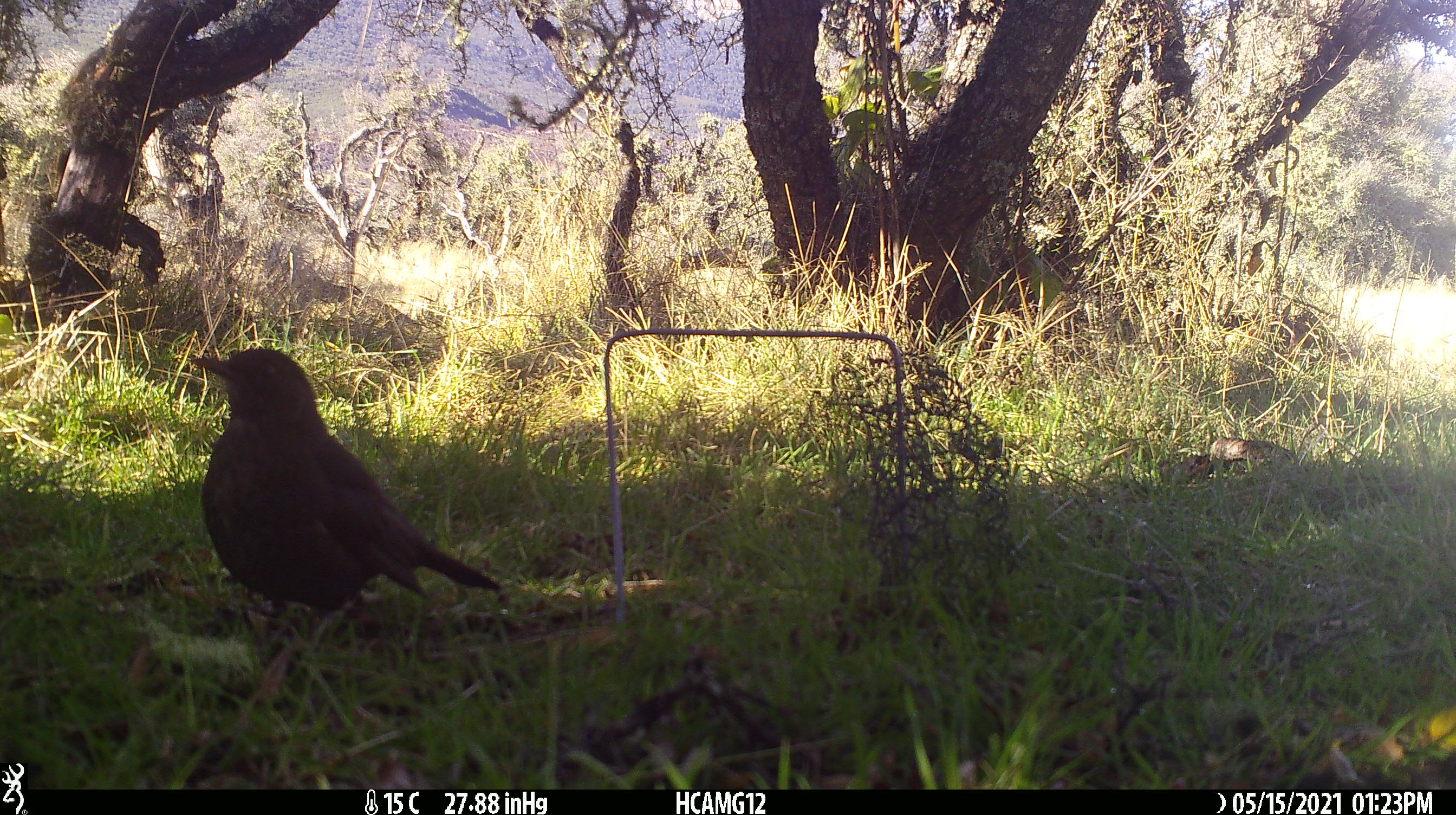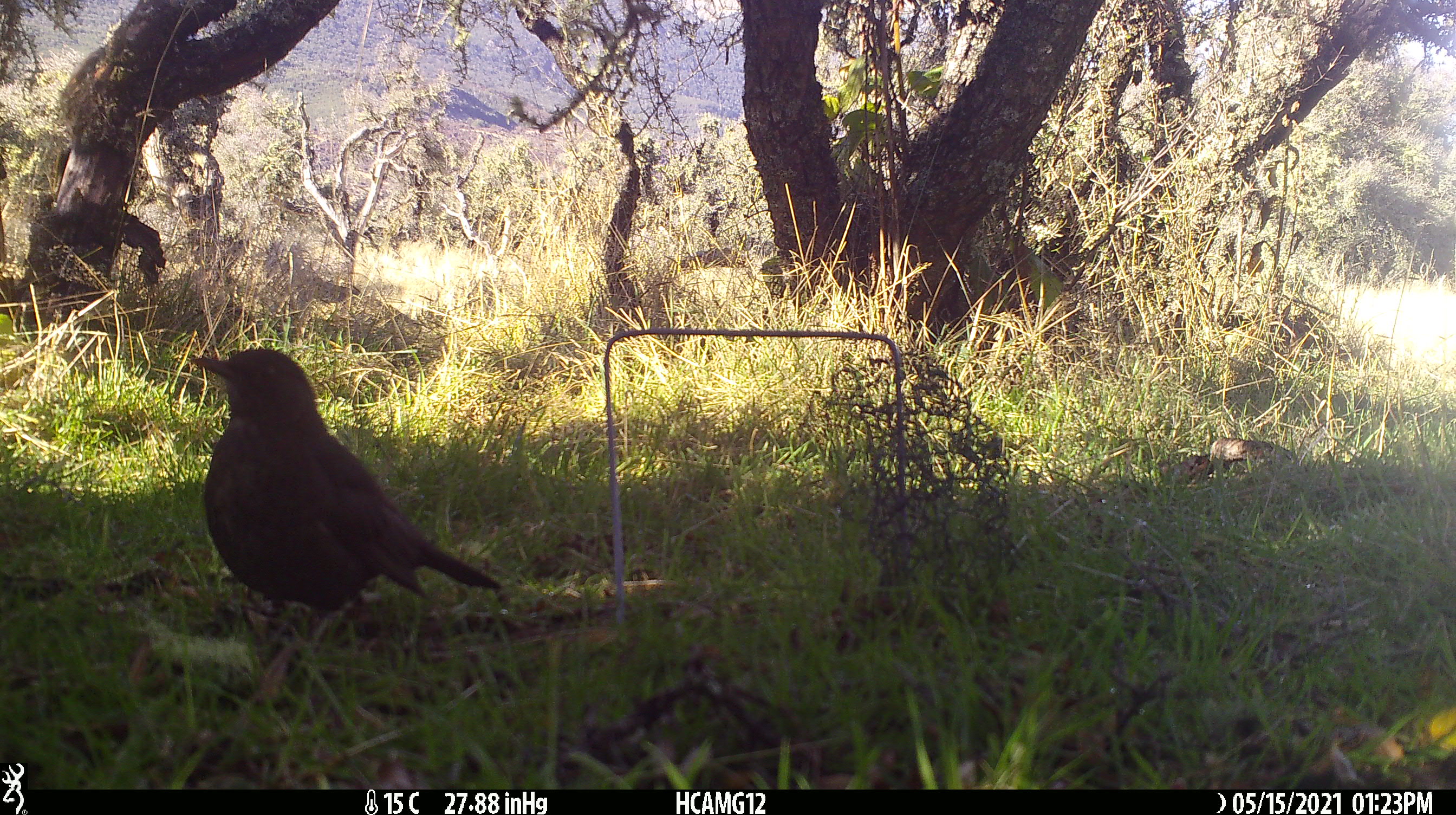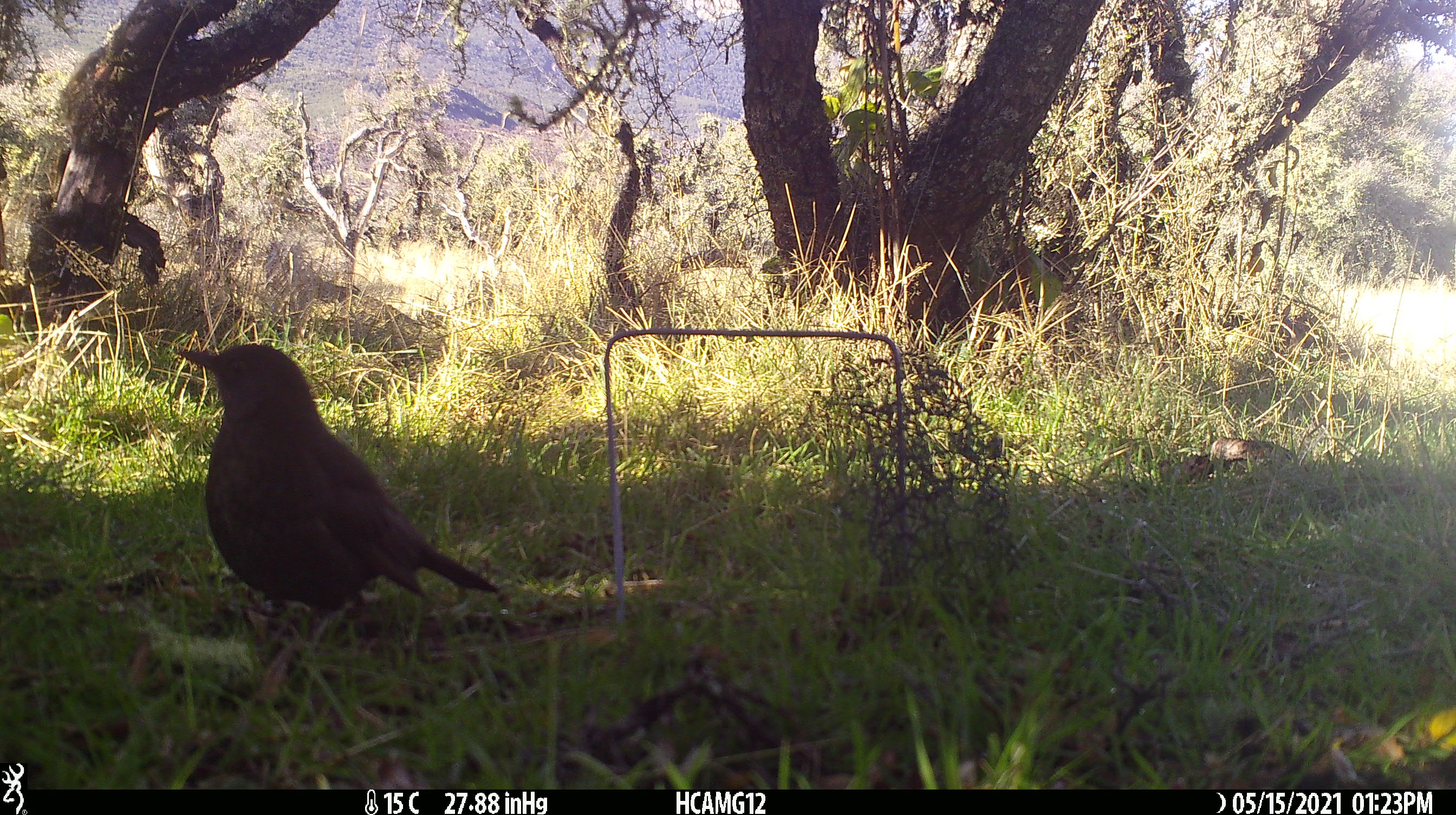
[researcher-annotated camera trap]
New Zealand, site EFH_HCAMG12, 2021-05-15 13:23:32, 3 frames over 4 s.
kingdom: Animalia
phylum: Chordata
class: Aves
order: Passeriformes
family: Turdidae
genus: Turdus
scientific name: Turdus merula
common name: eurasian blackbird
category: blackbird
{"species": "blackbird (eurasian blackbird) (Turdus merula)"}